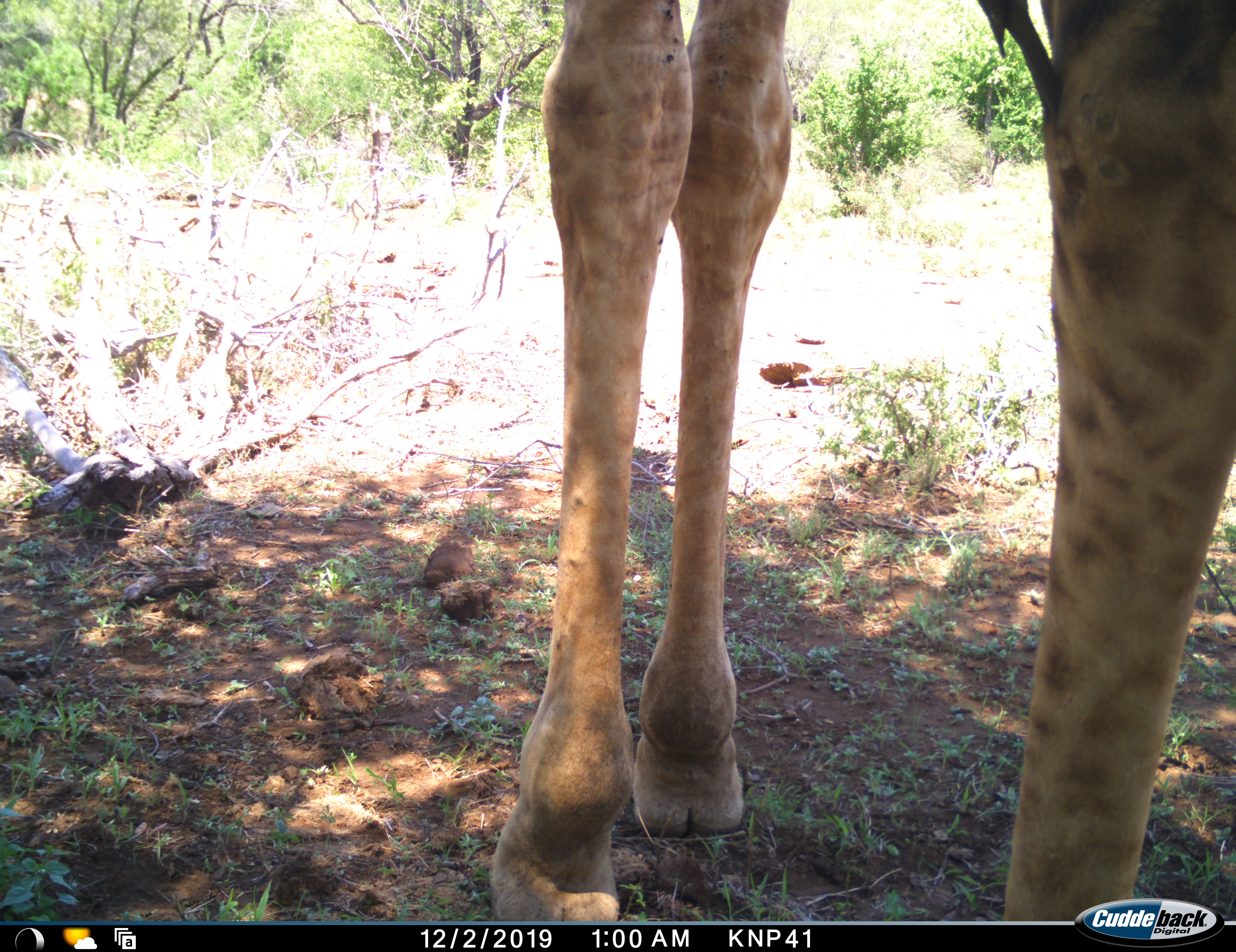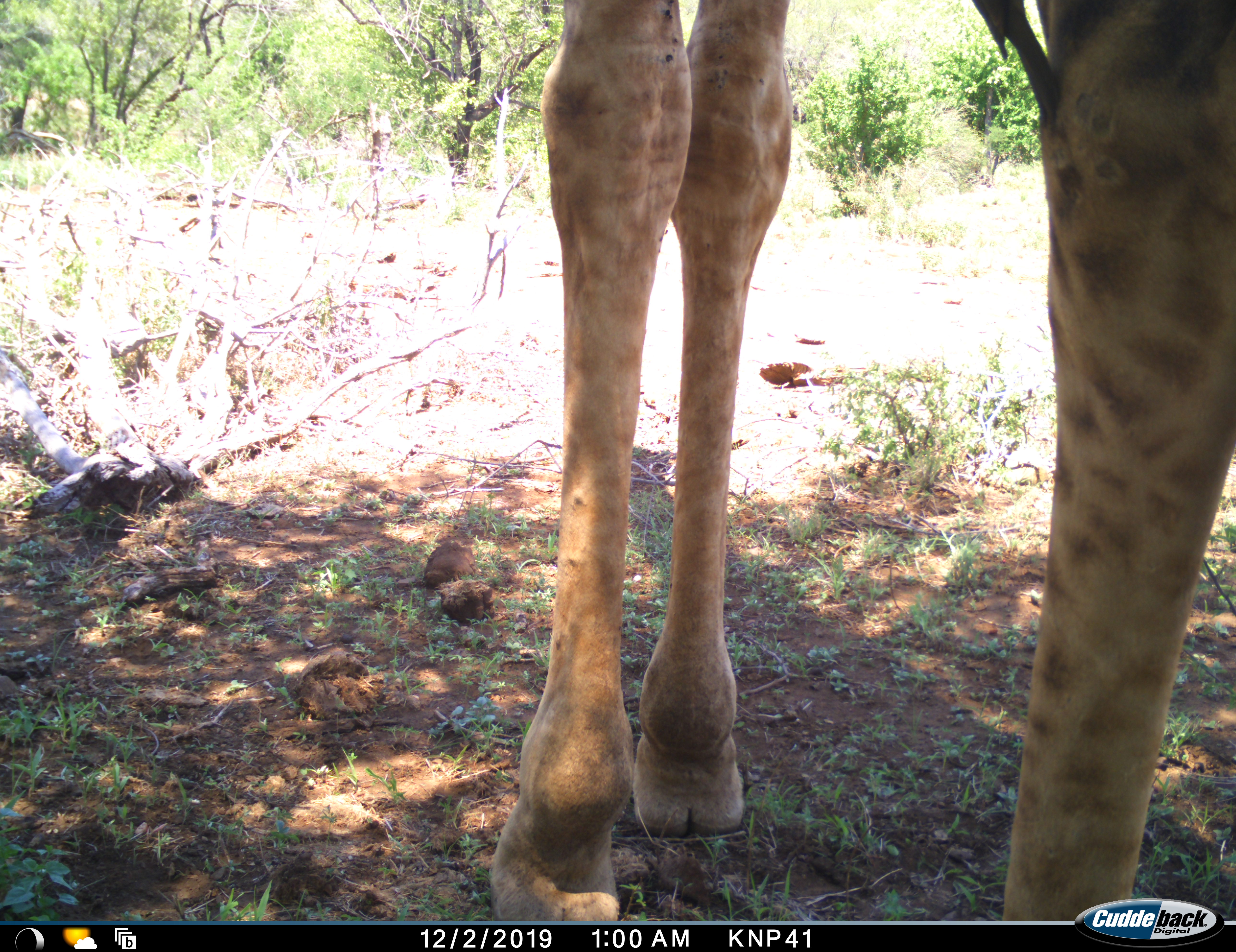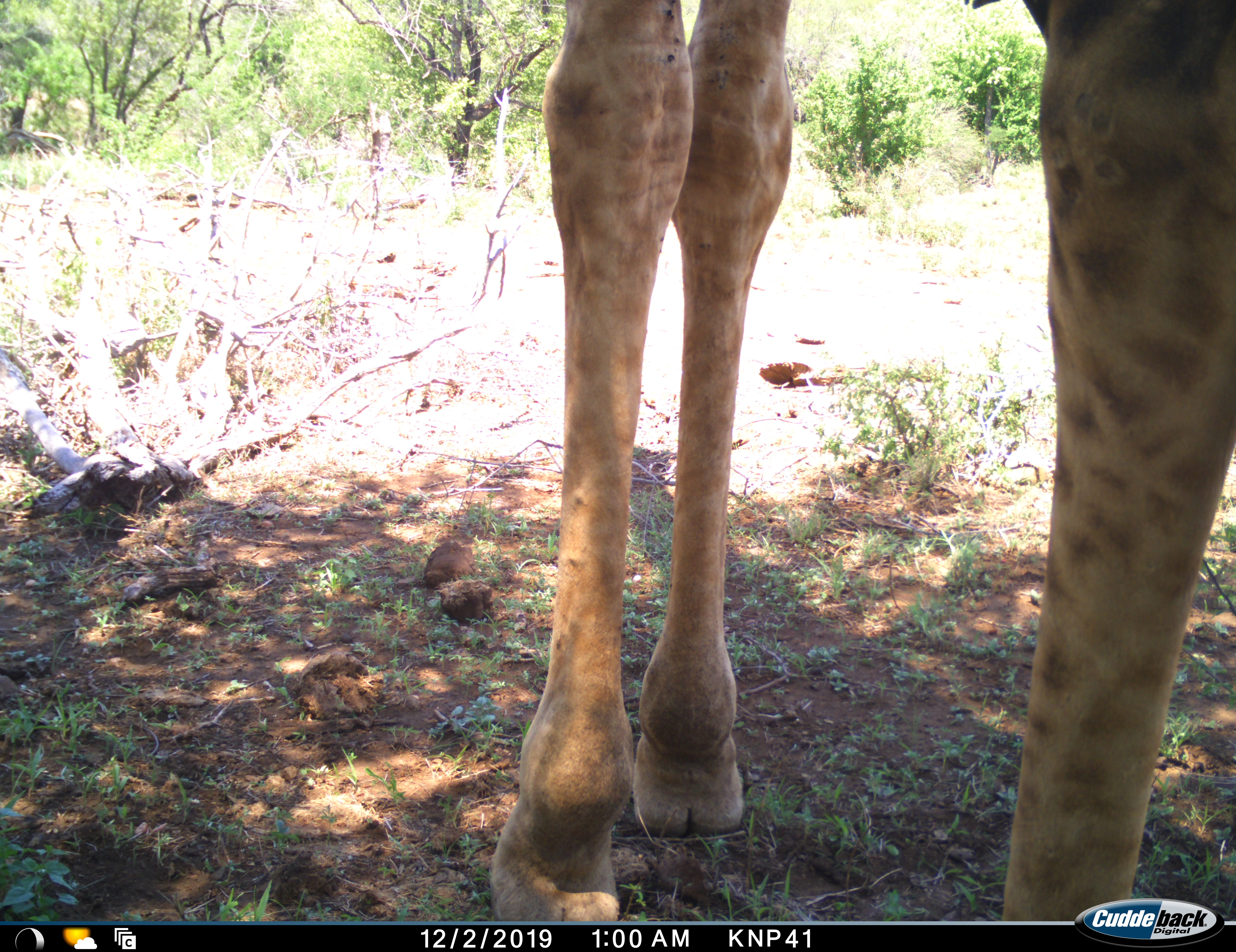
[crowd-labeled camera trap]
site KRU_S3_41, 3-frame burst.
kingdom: Animalia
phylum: Chordata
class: Mammalia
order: Artiodactyla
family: Giraffidae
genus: Giraffa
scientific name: Giraffa camelopardalis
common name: giraffe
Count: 1.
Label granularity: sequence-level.